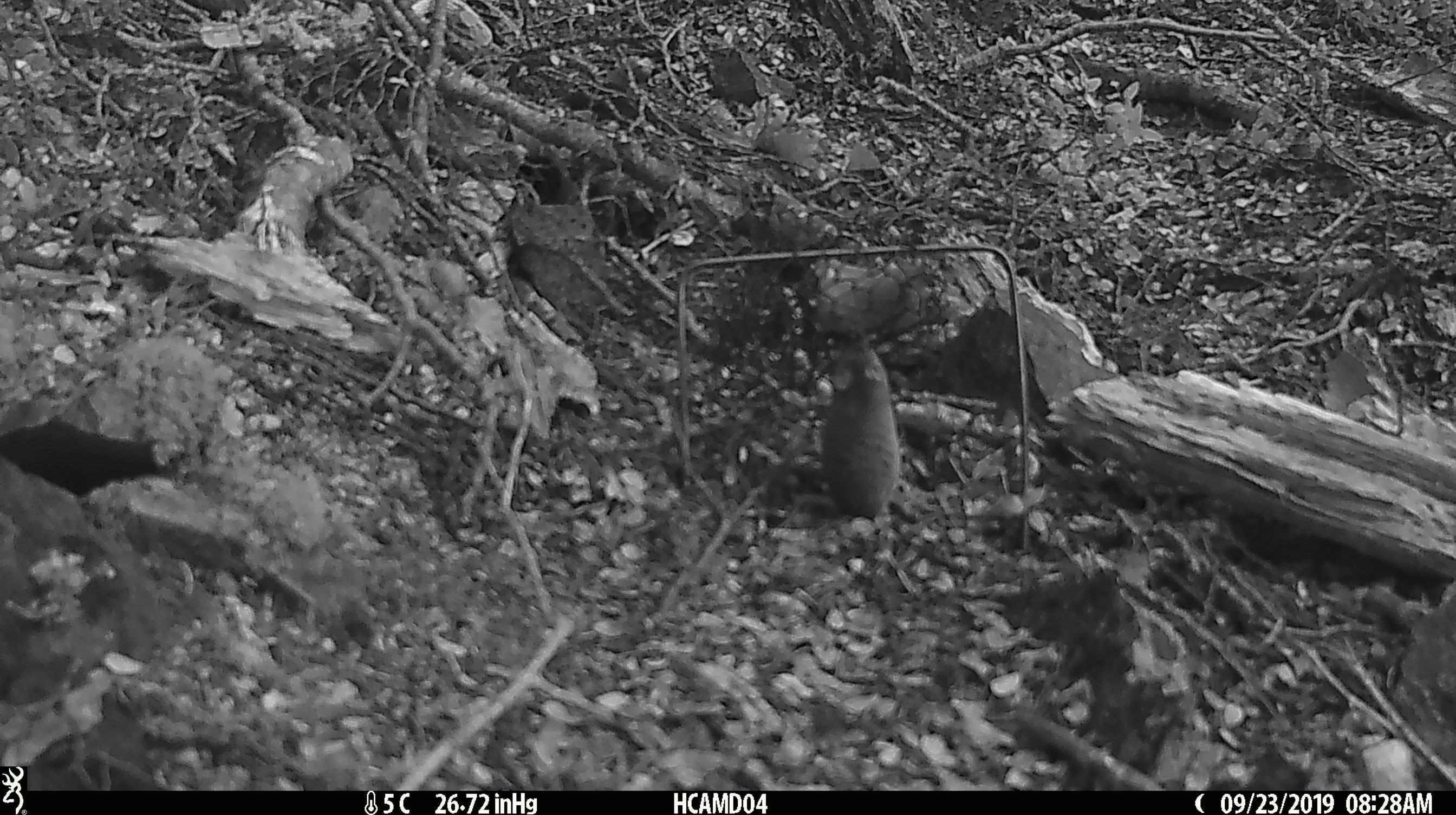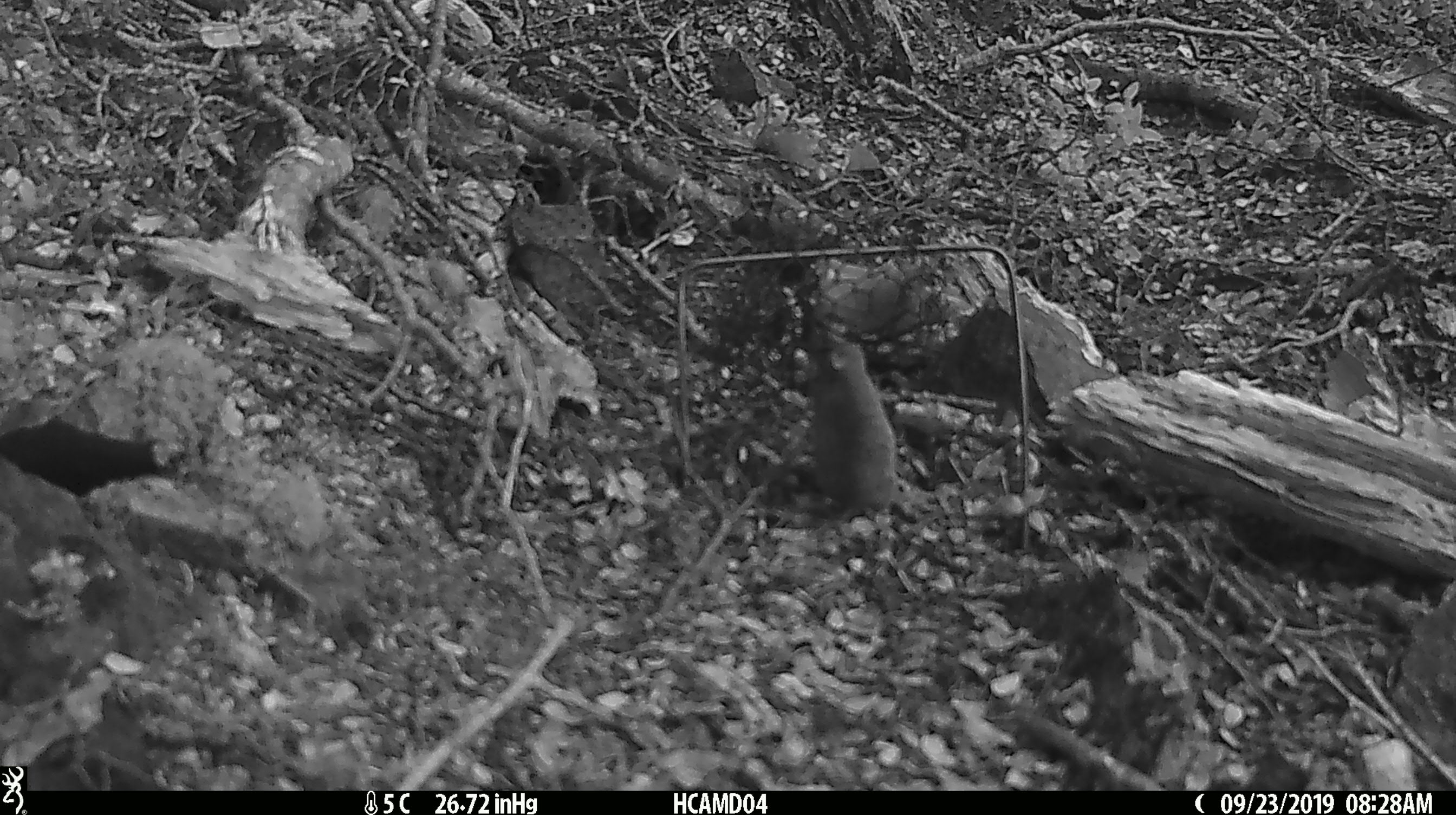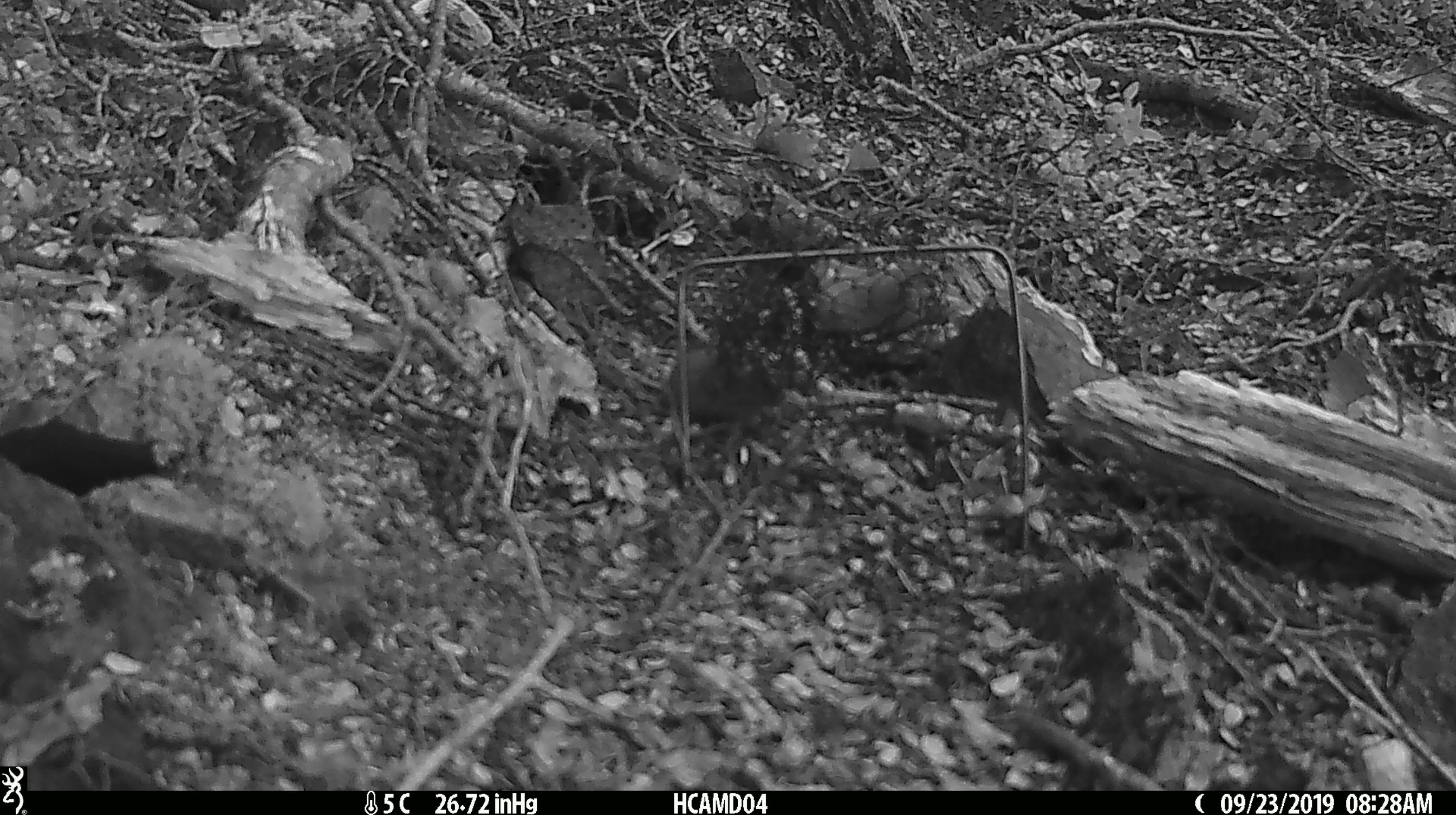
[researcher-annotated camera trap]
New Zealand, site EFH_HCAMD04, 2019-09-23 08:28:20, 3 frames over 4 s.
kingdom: Animalia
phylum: Chordata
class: Mammalia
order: Rodentia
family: Muridae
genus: Mus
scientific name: Mus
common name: mouse